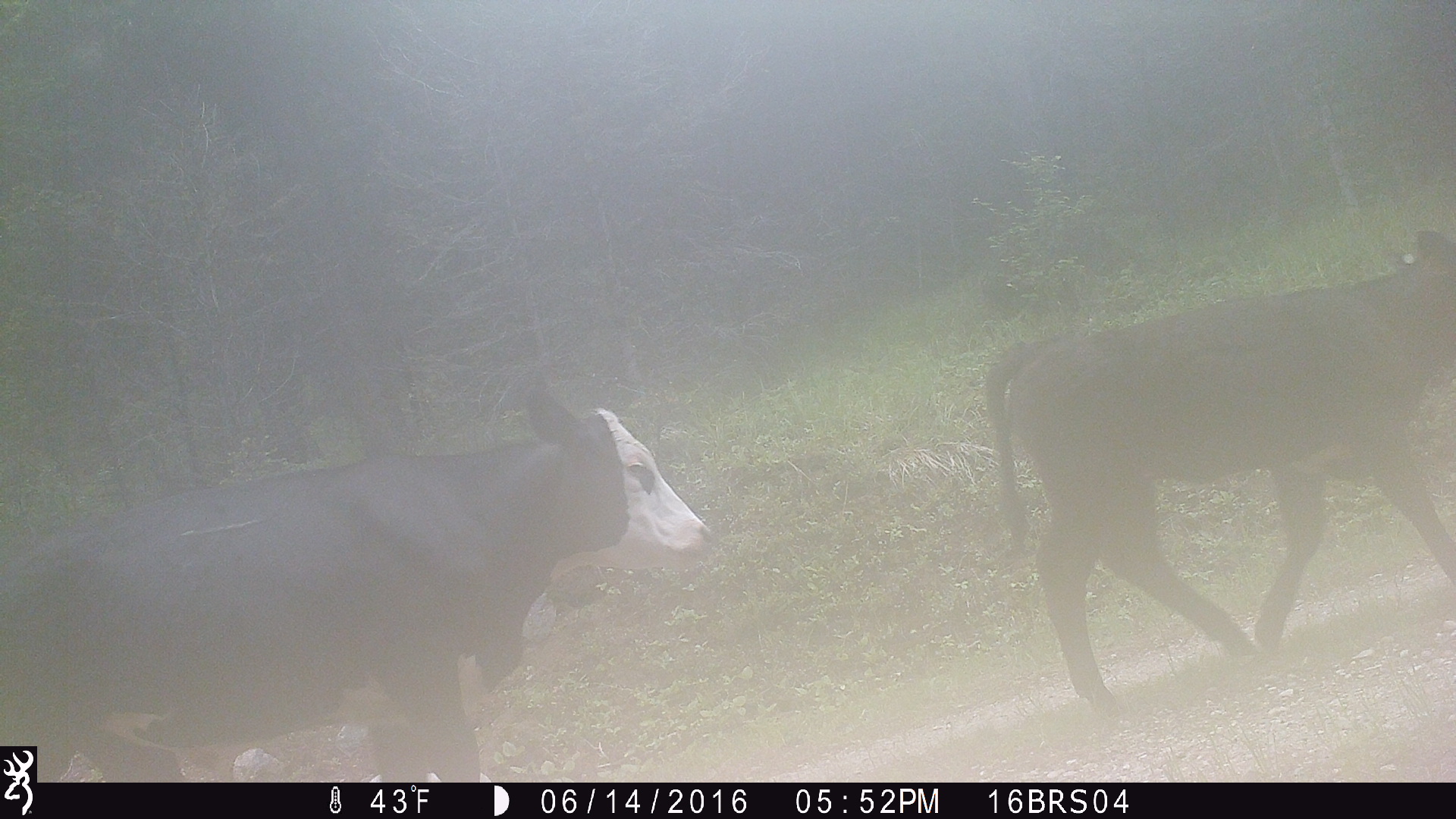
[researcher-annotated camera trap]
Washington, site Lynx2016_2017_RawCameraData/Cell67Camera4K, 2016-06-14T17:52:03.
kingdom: Animalia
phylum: Chordata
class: Mammalia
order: Artiodactyla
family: Bovidae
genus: Bos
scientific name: Bos taurus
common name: domestic cattle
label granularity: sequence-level